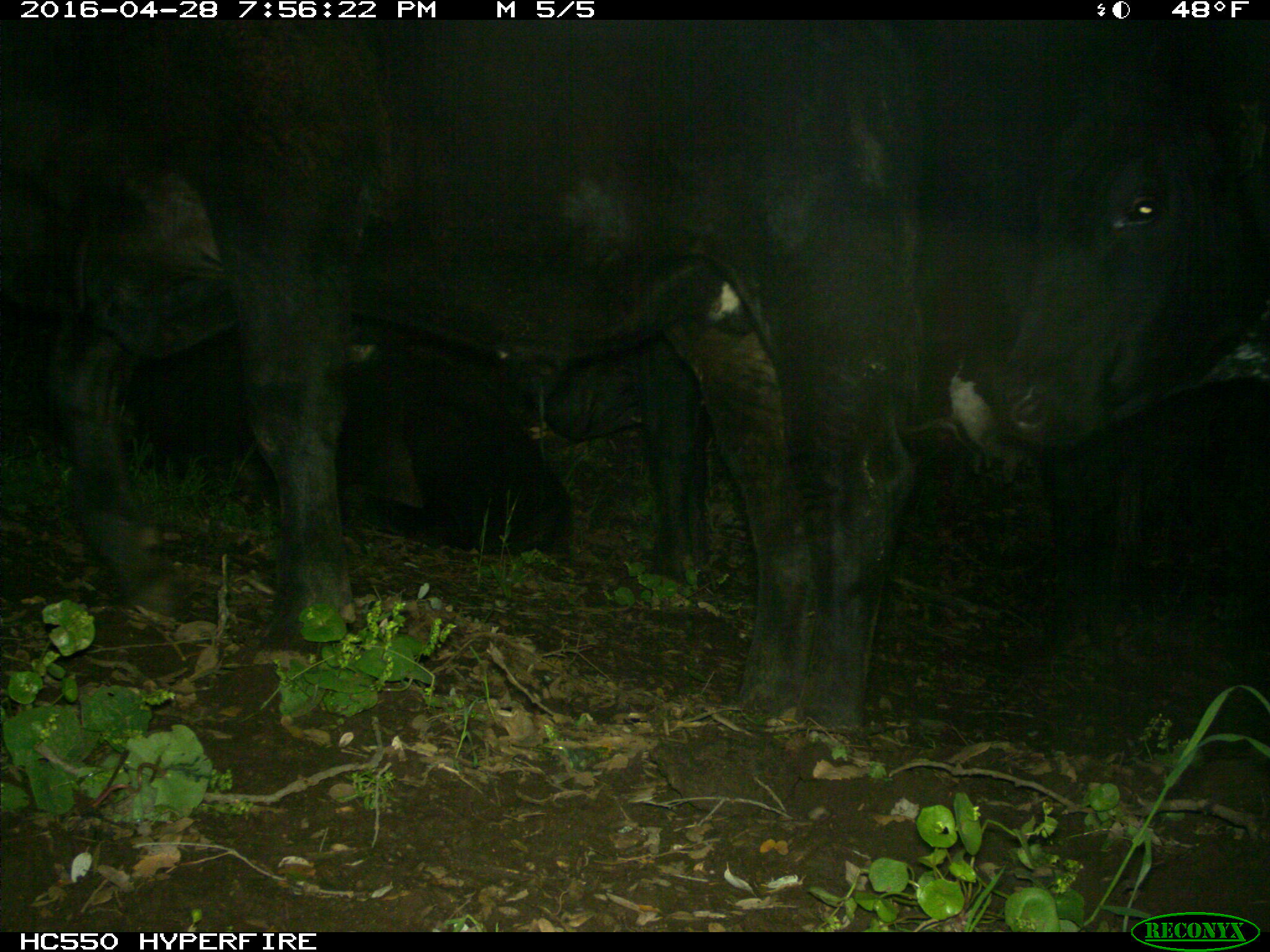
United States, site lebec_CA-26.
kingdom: Animalia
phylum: Chordata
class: Mammalia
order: Artiodactyla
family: Bovidae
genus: Bos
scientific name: Bos taurus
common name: domestic cow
Bos taurus (domestic cow).